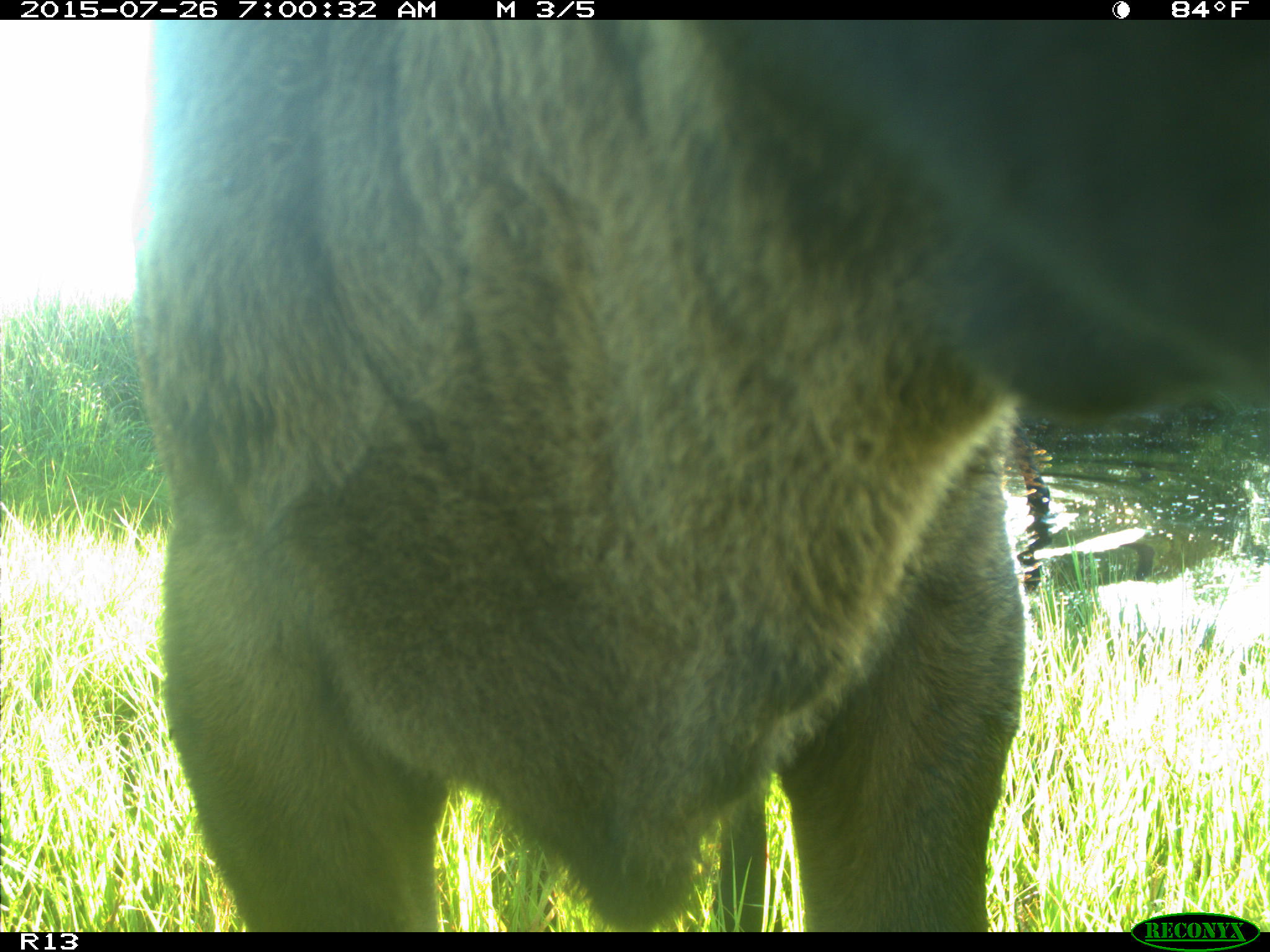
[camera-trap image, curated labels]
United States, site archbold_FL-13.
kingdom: Animalia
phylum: Chordata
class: Mammalia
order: Artiodactyla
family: Suidae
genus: Sus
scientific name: Sus scrofa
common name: wild boar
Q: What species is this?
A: Sus scrofa (wild boar).